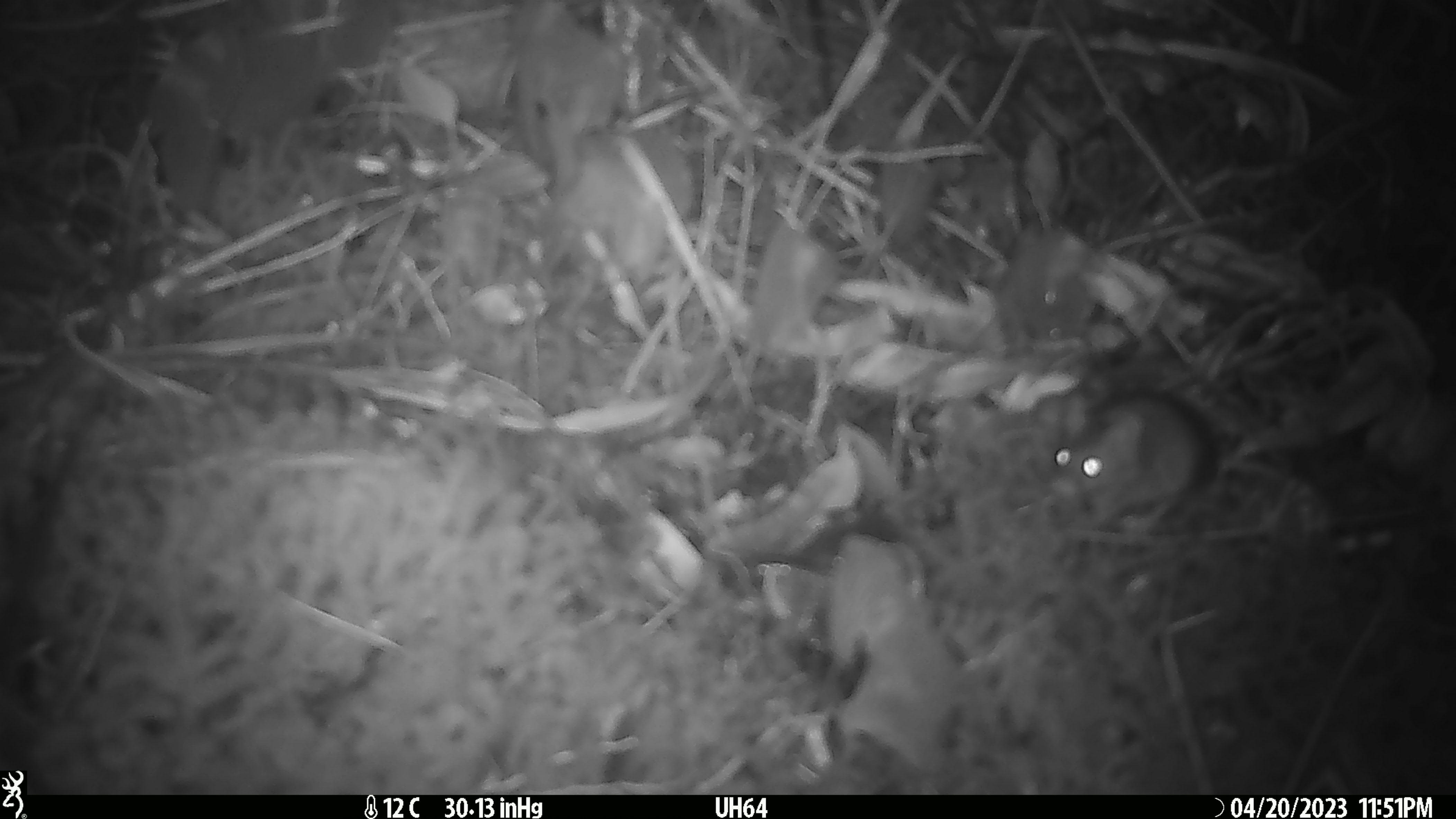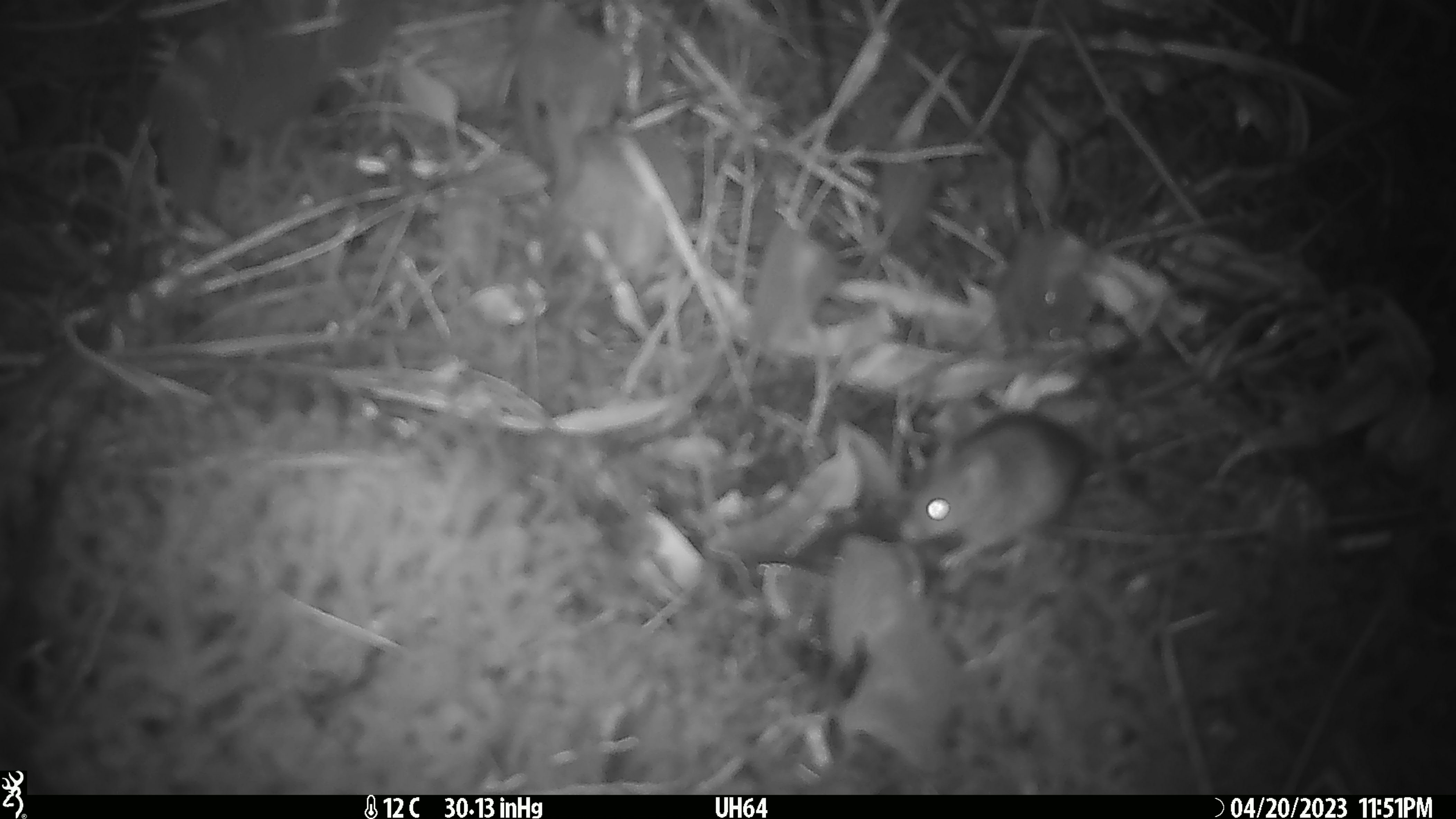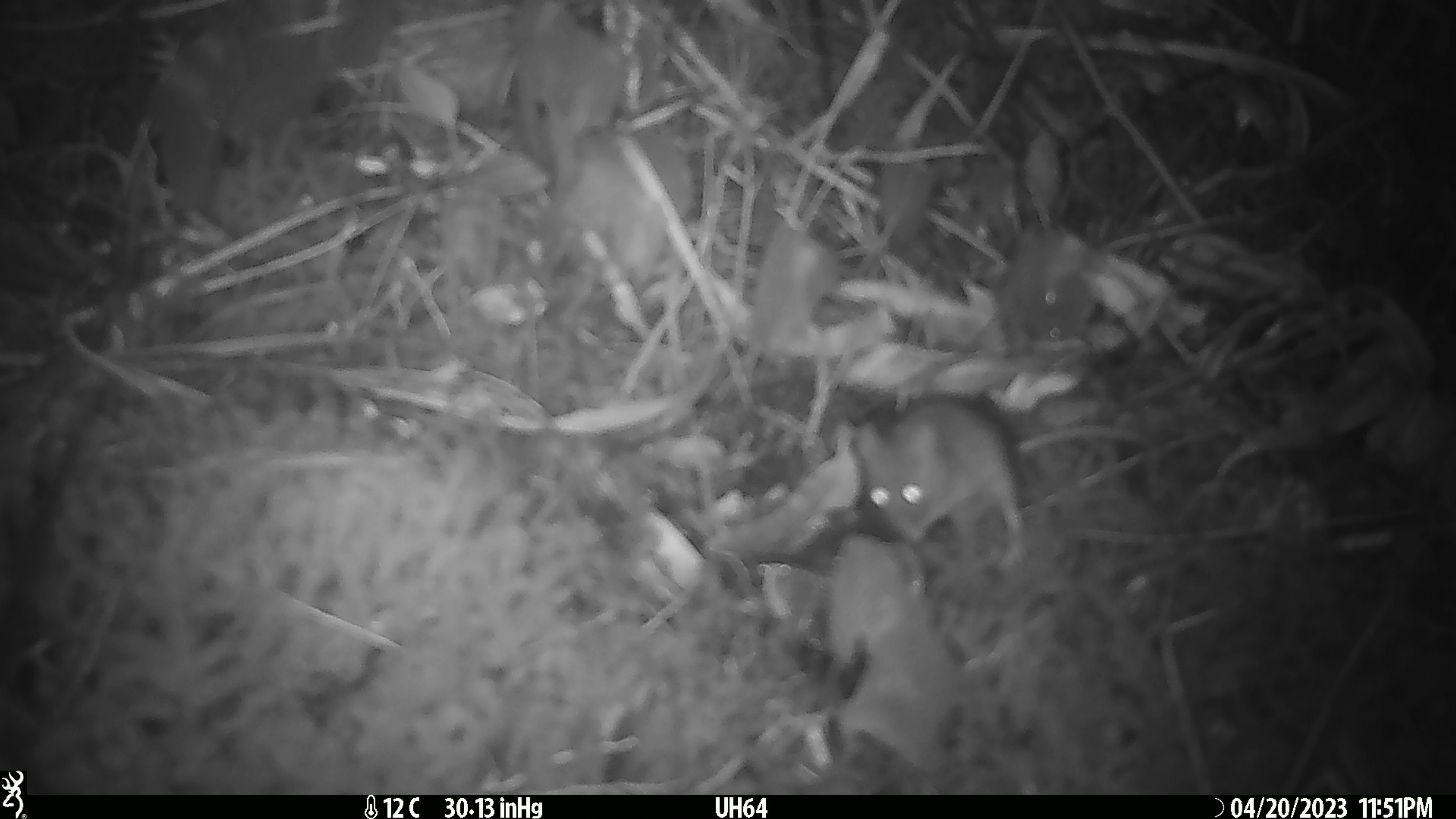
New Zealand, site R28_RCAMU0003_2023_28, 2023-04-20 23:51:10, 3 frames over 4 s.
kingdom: Animalia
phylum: Chordata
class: Mammalia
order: Rodentia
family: Muridae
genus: Mus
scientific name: Mus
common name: mouse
Mouse (Mus).